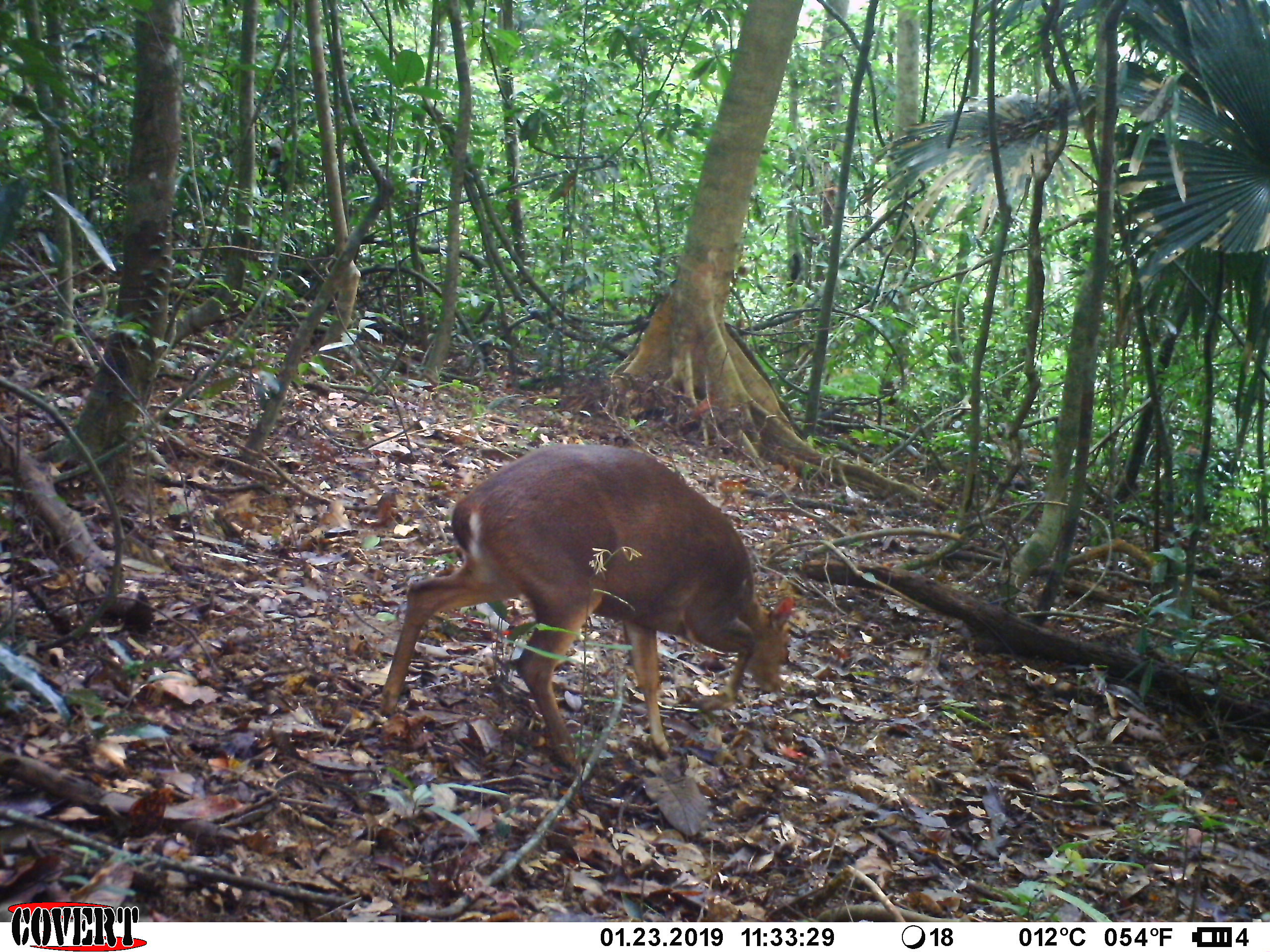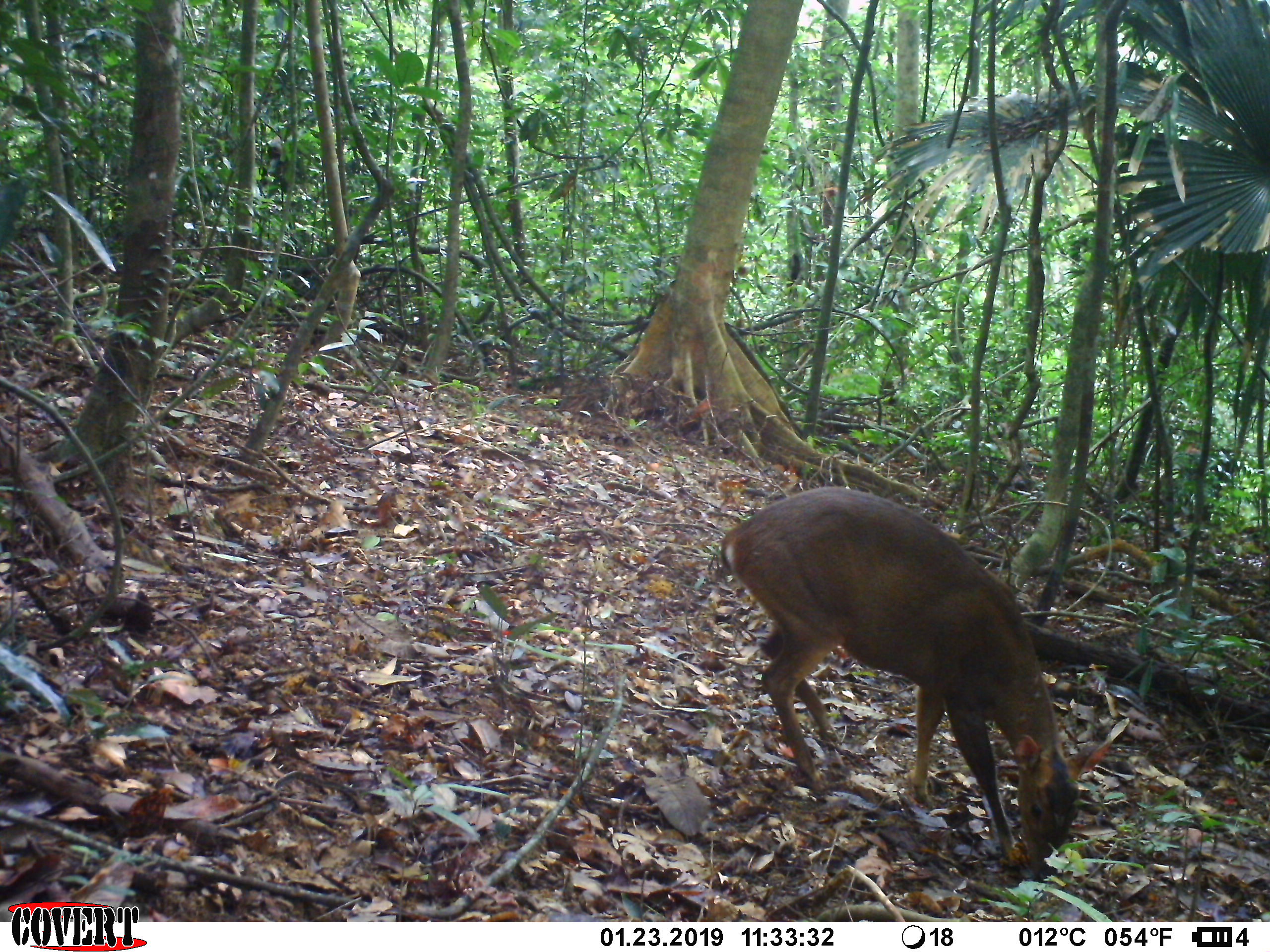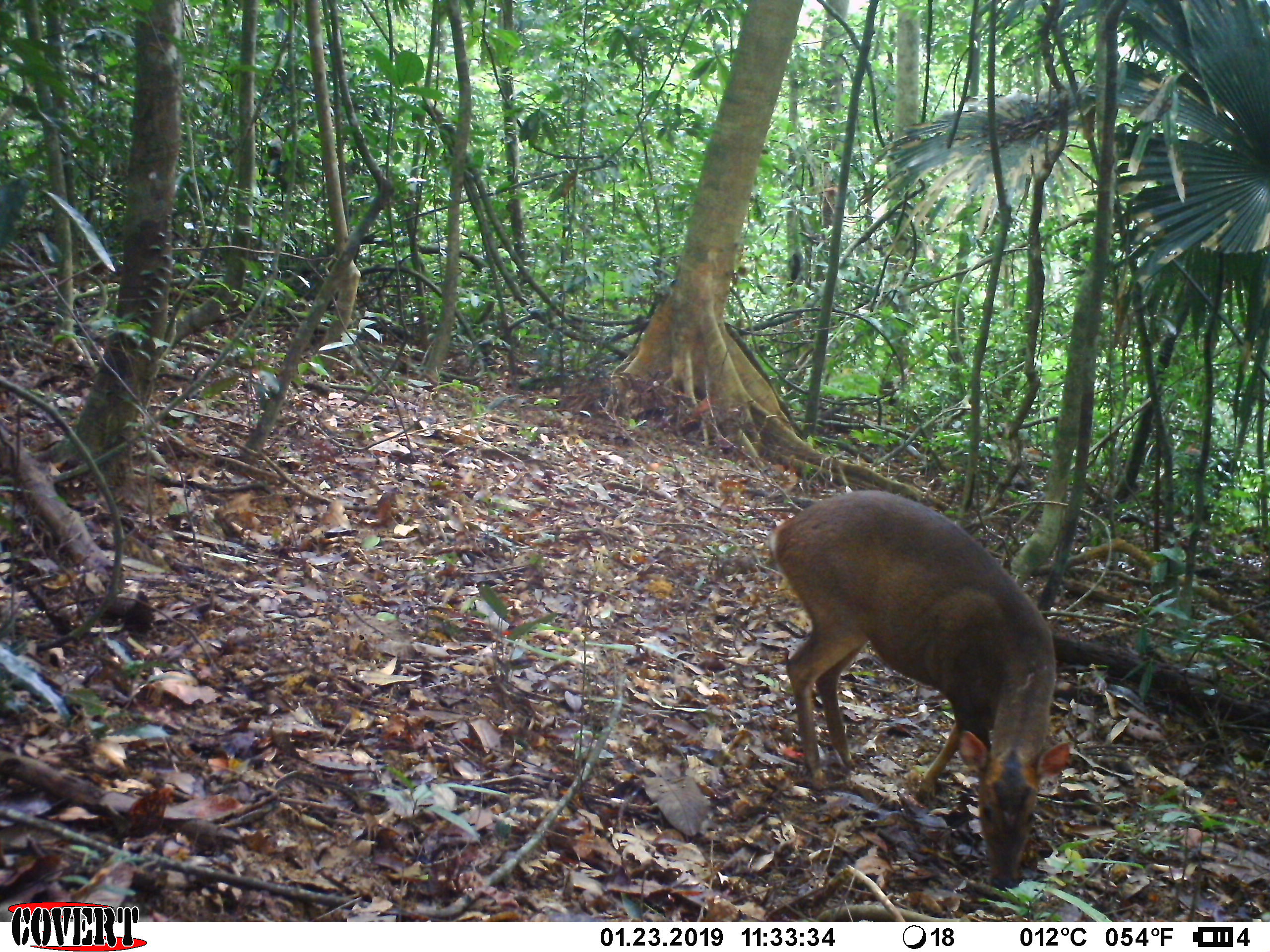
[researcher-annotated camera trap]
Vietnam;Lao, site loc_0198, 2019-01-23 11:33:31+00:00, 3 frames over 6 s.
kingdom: Animalia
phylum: Chordata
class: Mammalia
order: Artiodactyla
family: Cervidae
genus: Muntiacus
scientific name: Muntiacus vuquangensis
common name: large-antlered muntjac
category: large antlered muntjac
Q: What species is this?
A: Large antlered muntjac (large-antlered muntjac) (Muntiacus vuquangensis).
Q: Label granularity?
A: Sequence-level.